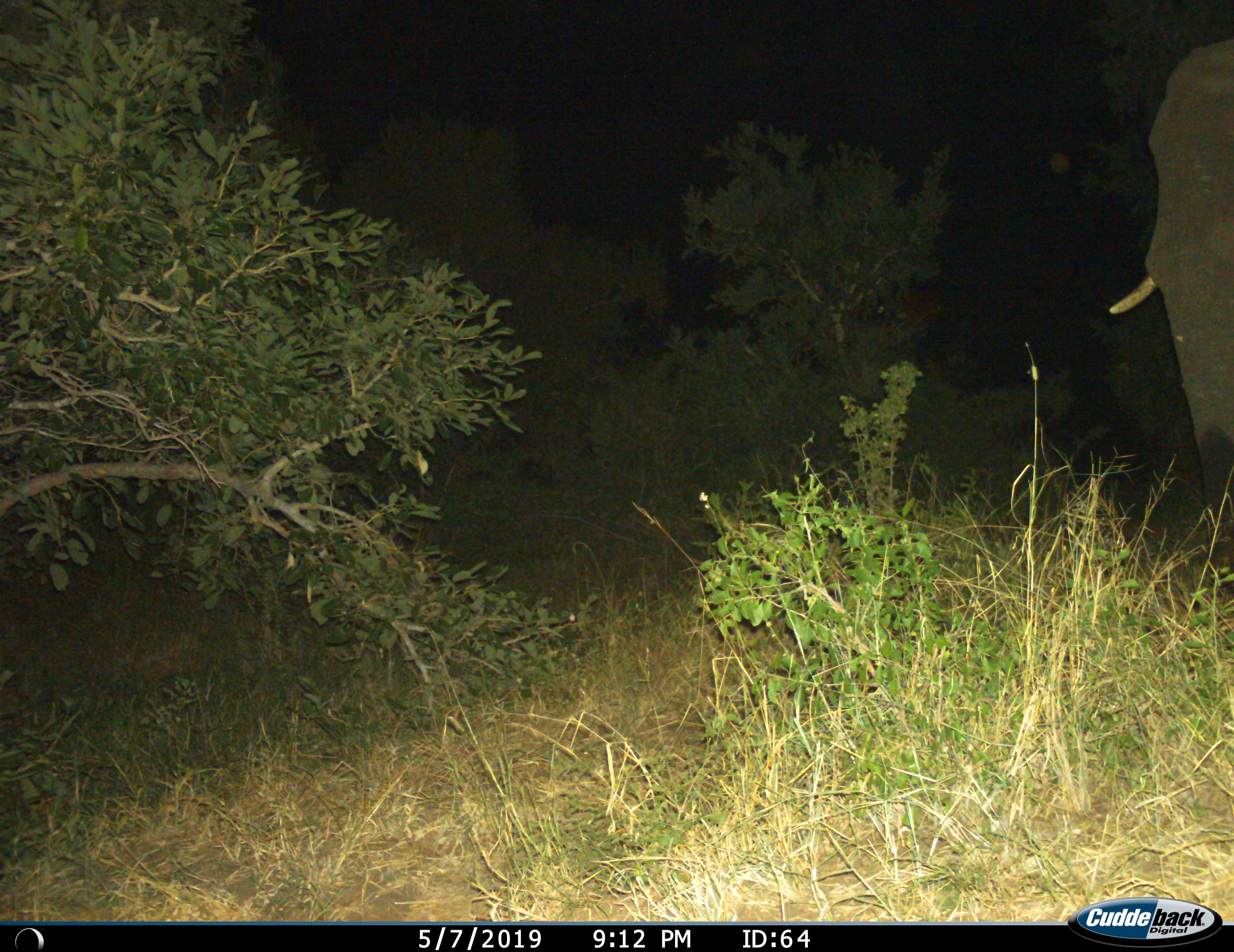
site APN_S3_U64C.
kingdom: Animalia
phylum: Chordata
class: Mammalia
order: Proboscidea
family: Elephantidae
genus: Loxodonta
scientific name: Loxodonta africana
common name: african bush elephant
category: elephant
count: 1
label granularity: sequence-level